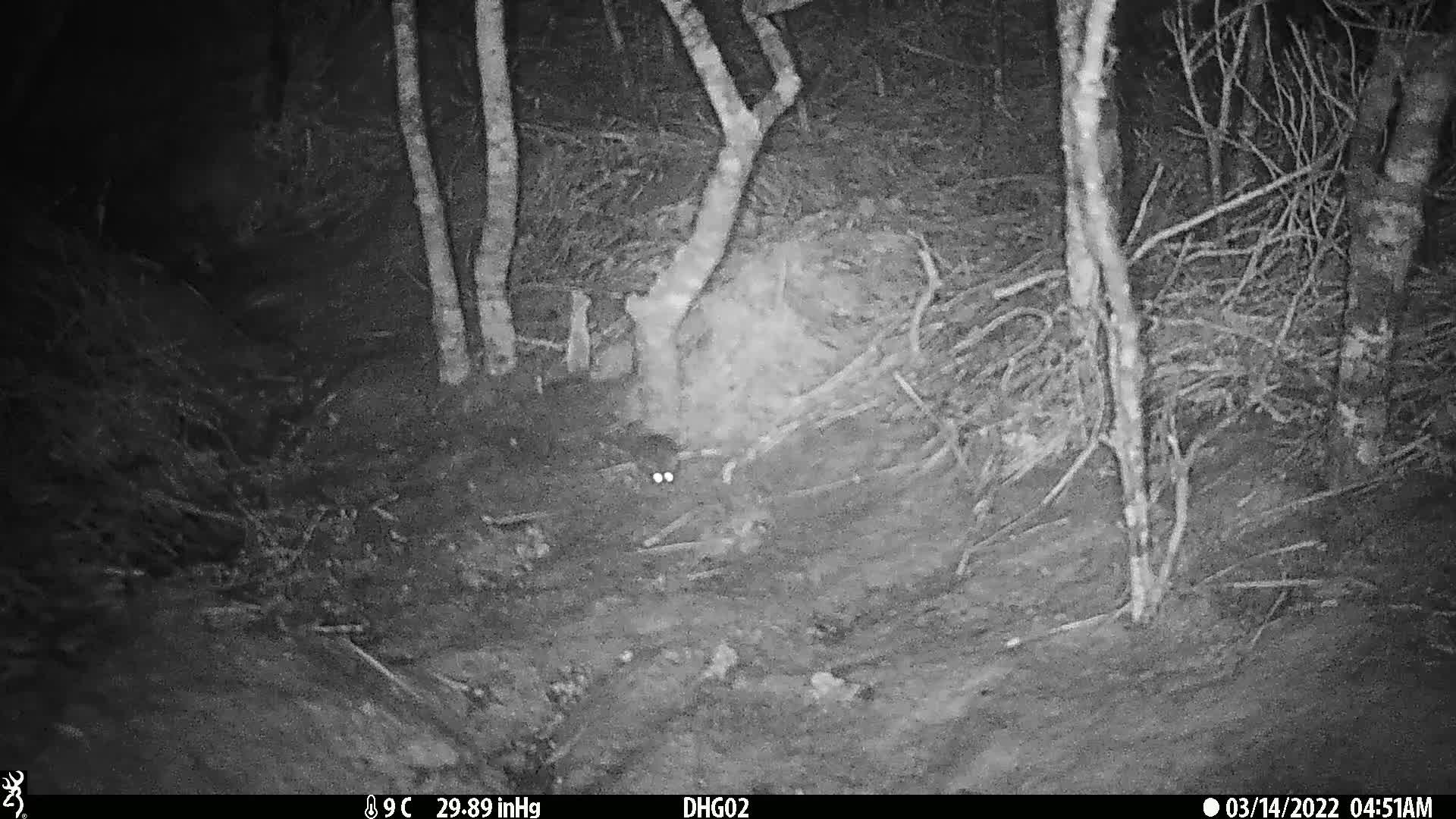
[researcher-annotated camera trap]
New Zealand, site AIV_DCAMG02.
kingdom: Animalia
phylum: Chordata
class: Mammalia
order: Rodentia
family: Muridae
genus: Mus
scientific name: Mus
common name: mouse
Mouse (Mus).